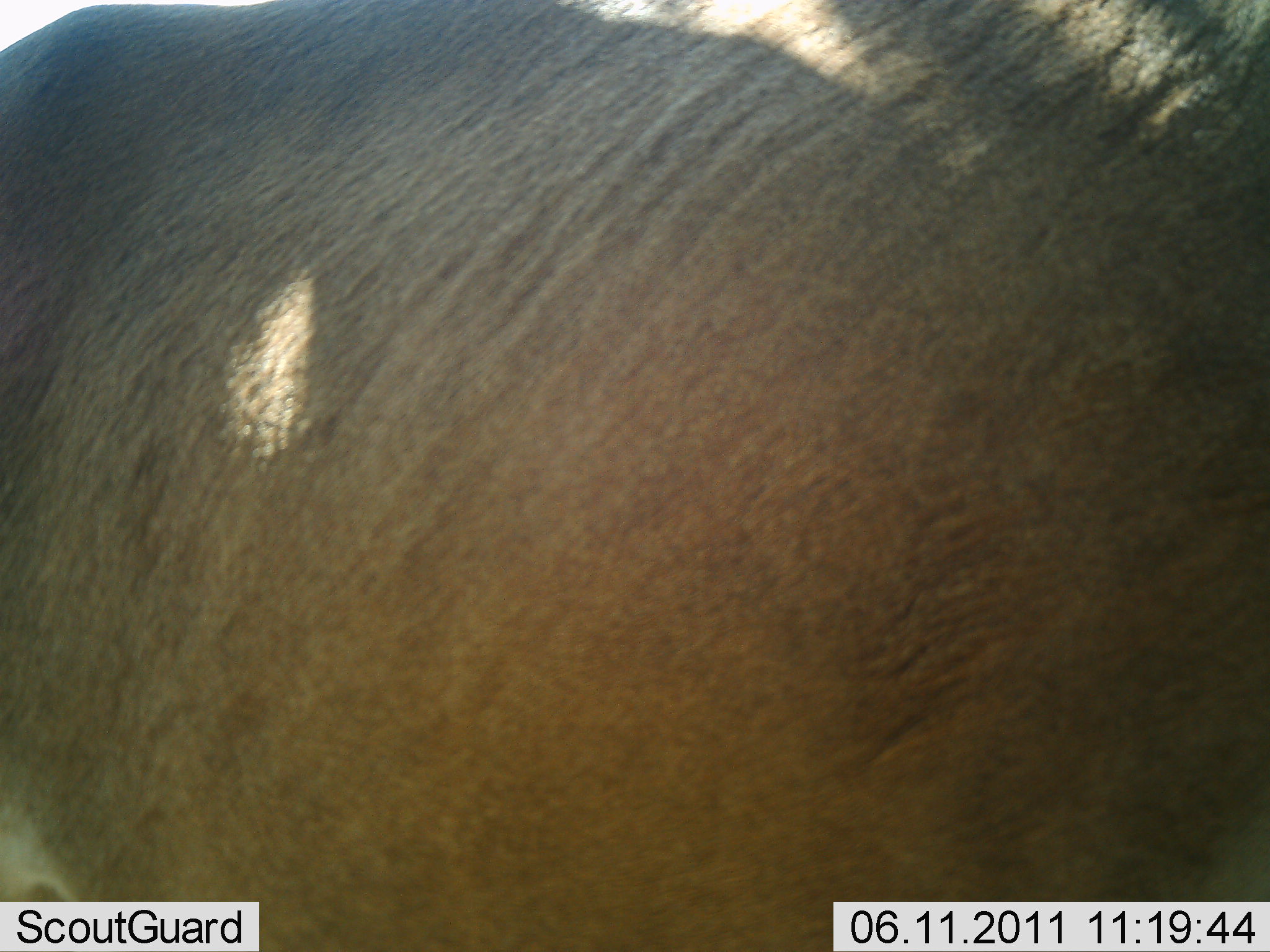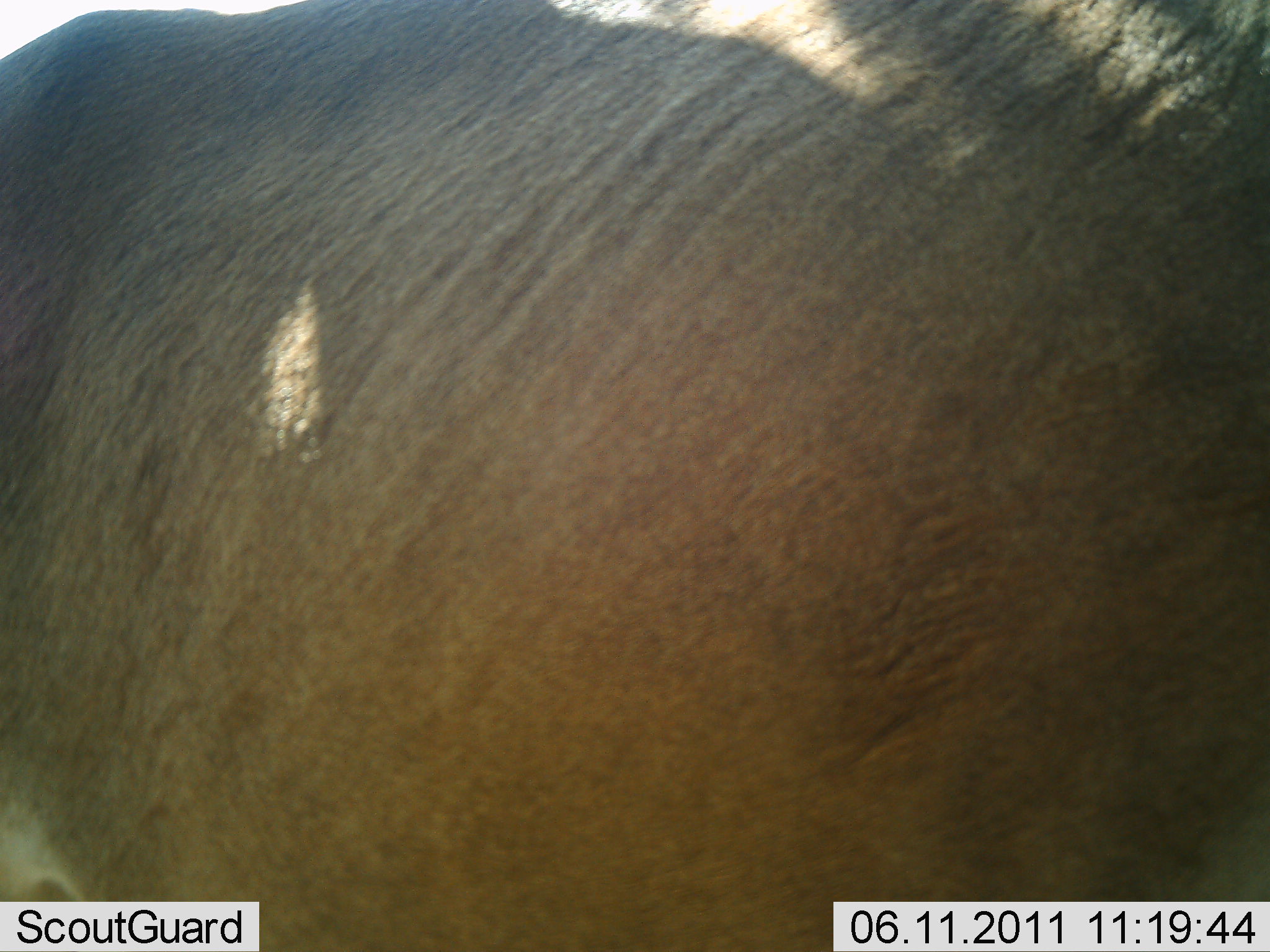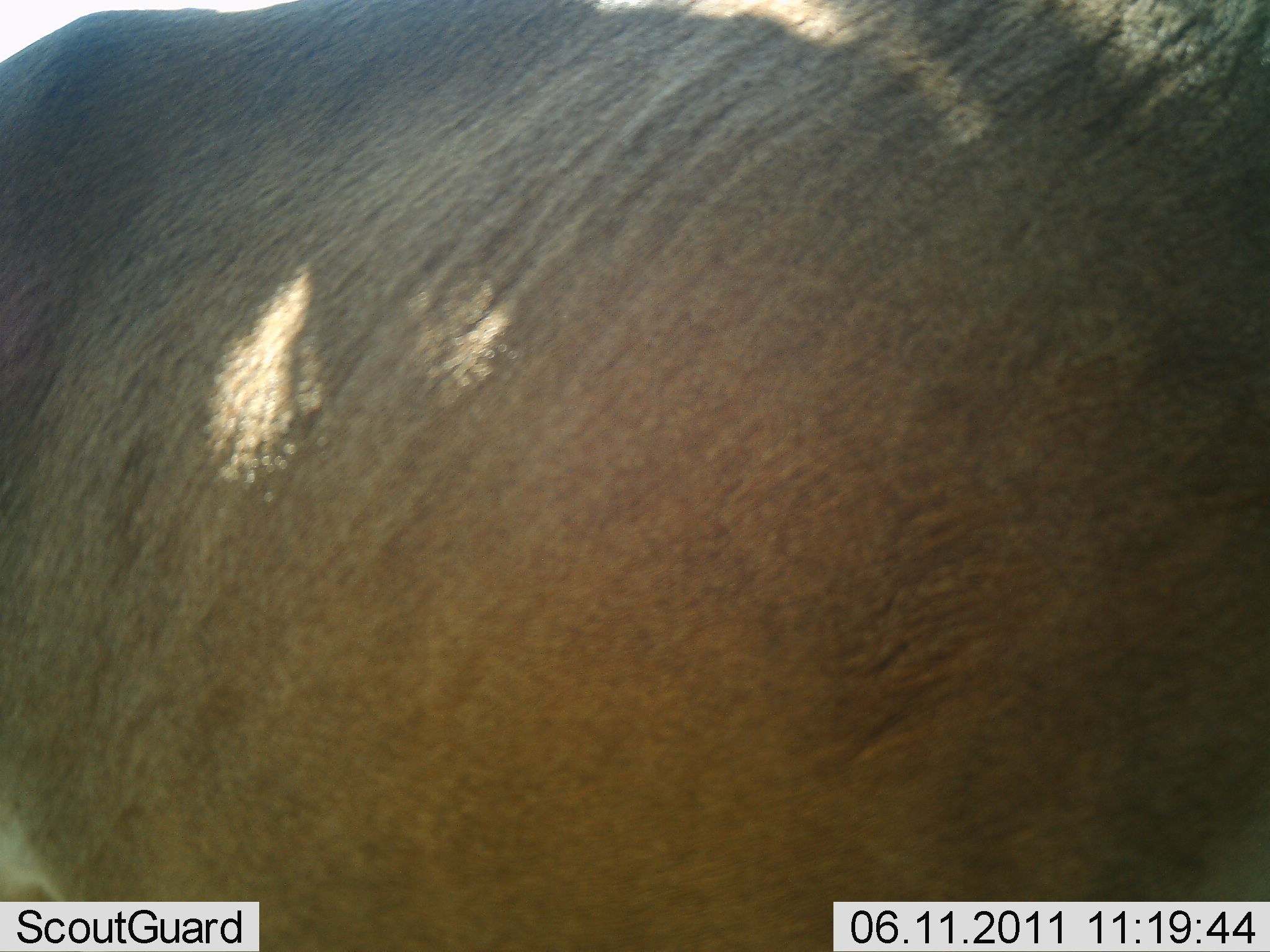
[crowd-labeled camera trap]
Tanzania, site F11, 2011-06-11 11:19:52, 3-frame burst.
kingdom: Animalia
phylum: Chordata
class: Mammalia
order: Artiodactyla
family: Bovidae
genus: Connochaetes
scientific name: Connochaetes taurinus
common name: blue wildebeest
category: wildebeest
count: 1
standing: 100%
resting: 0%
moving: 0%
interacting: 0%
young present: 0%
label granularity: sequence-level